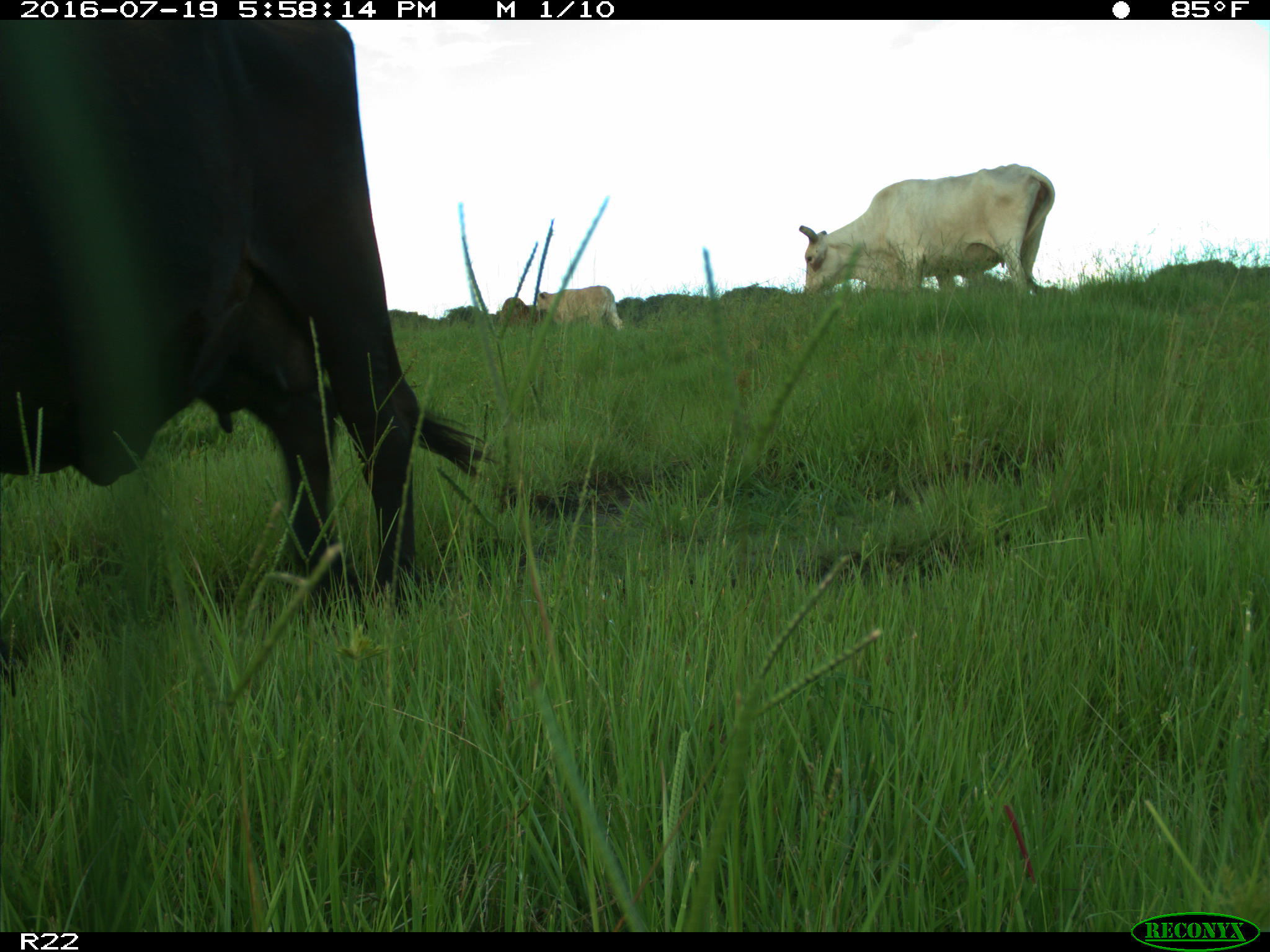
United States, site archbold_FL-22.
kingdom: Animalia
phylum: Chordata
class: Mammalia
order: Artiodactyla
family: Bovidae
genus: Bos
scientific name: Bos taurus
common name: domestic cow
Bos taurus (domestic cow).